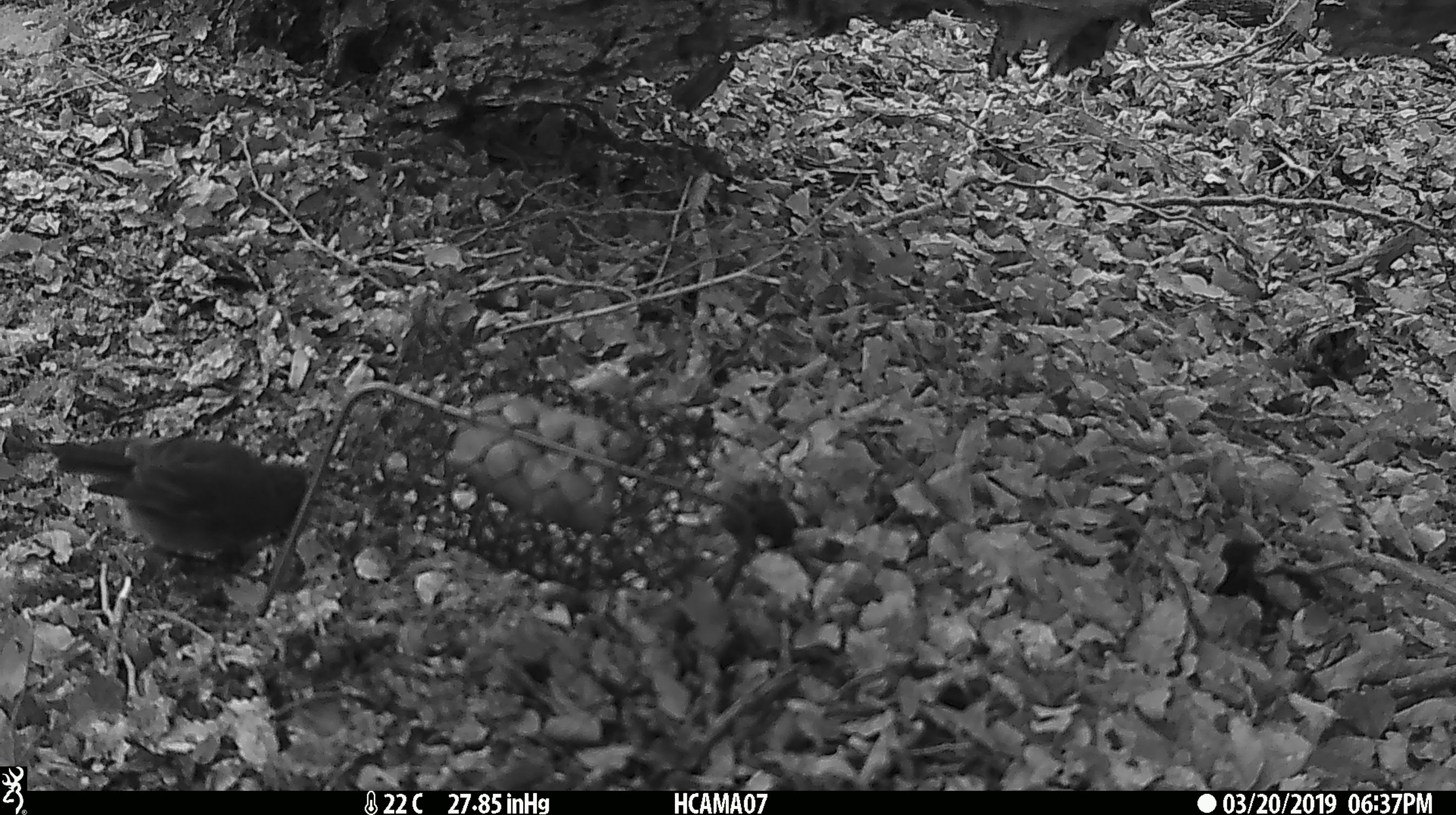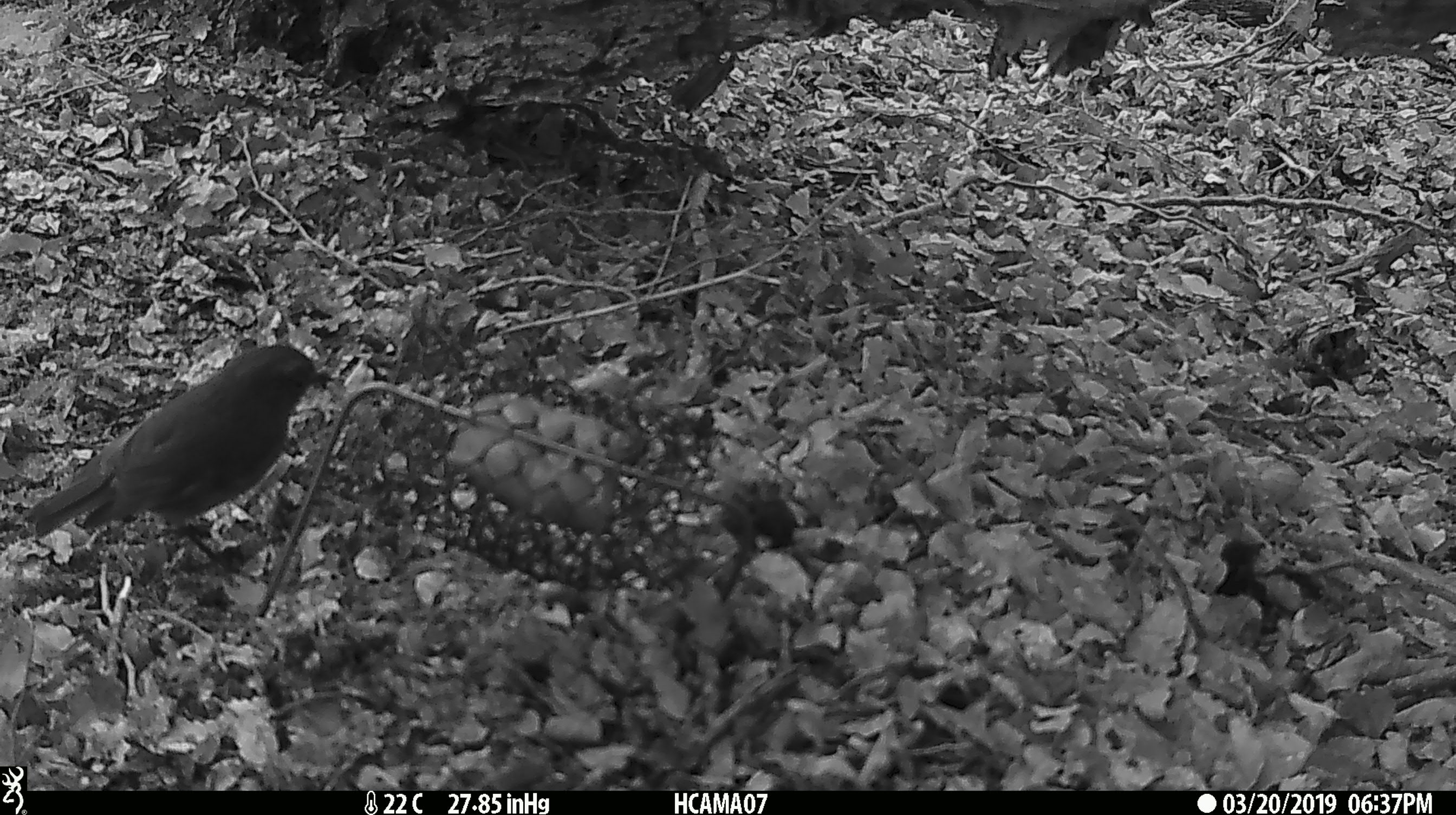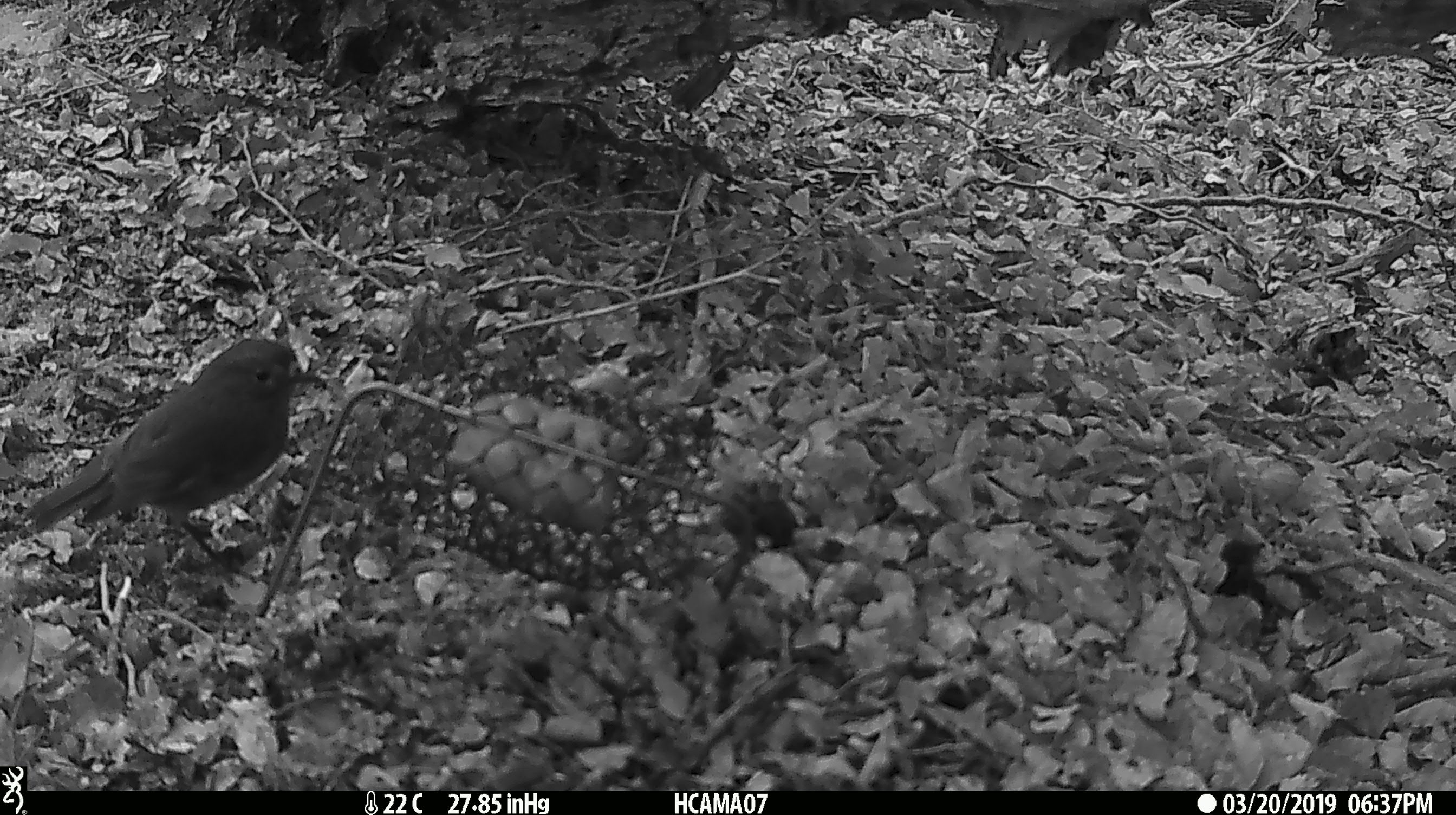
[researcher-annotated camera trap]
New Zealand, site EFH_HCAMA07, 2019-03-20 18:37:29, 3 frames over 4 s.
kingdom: Animalia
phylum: Chordata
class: Aves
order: Passeriformes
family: Petroicidae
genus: Petroica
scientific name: Petroica australis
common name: new zealand robin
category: robin